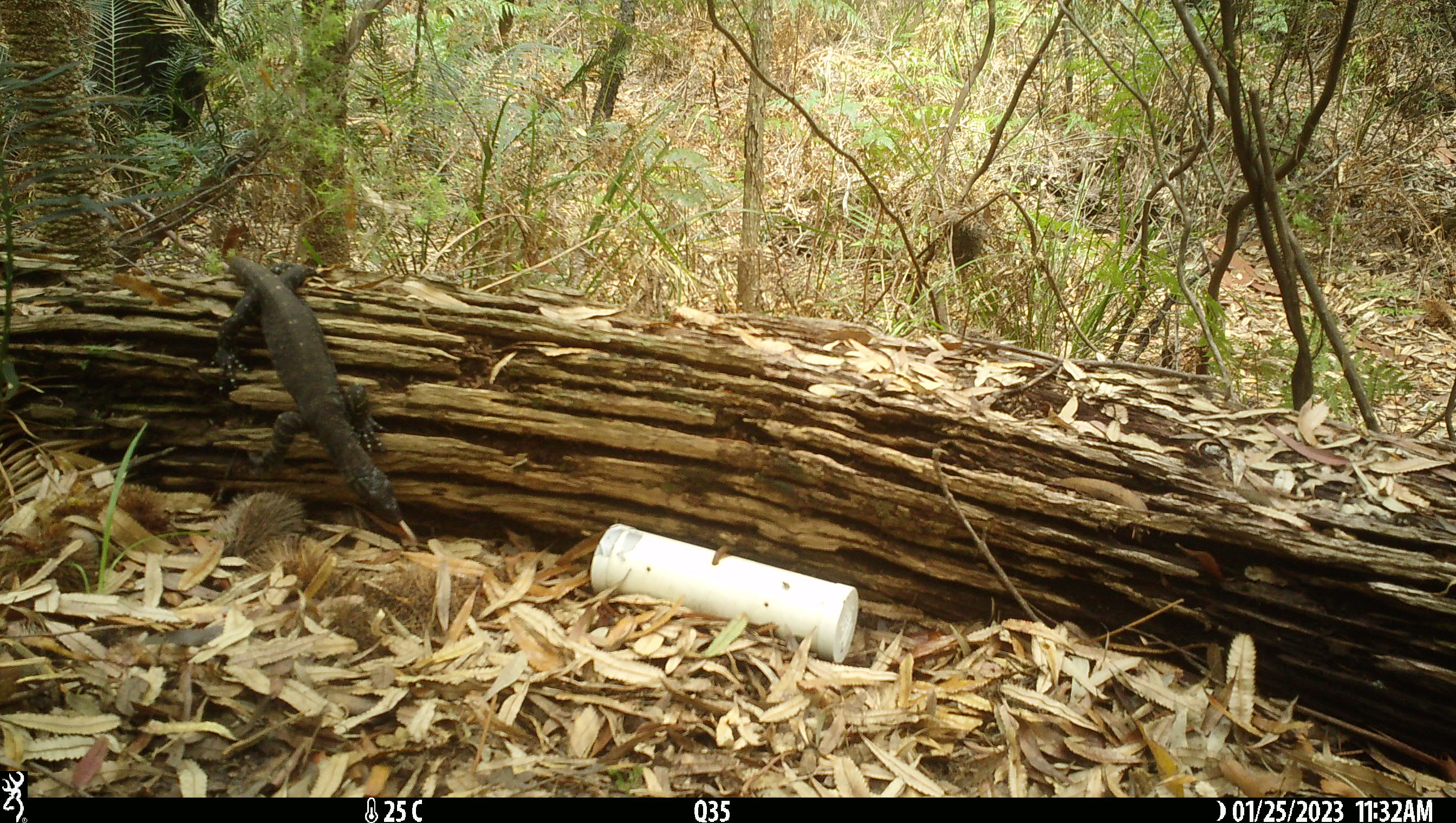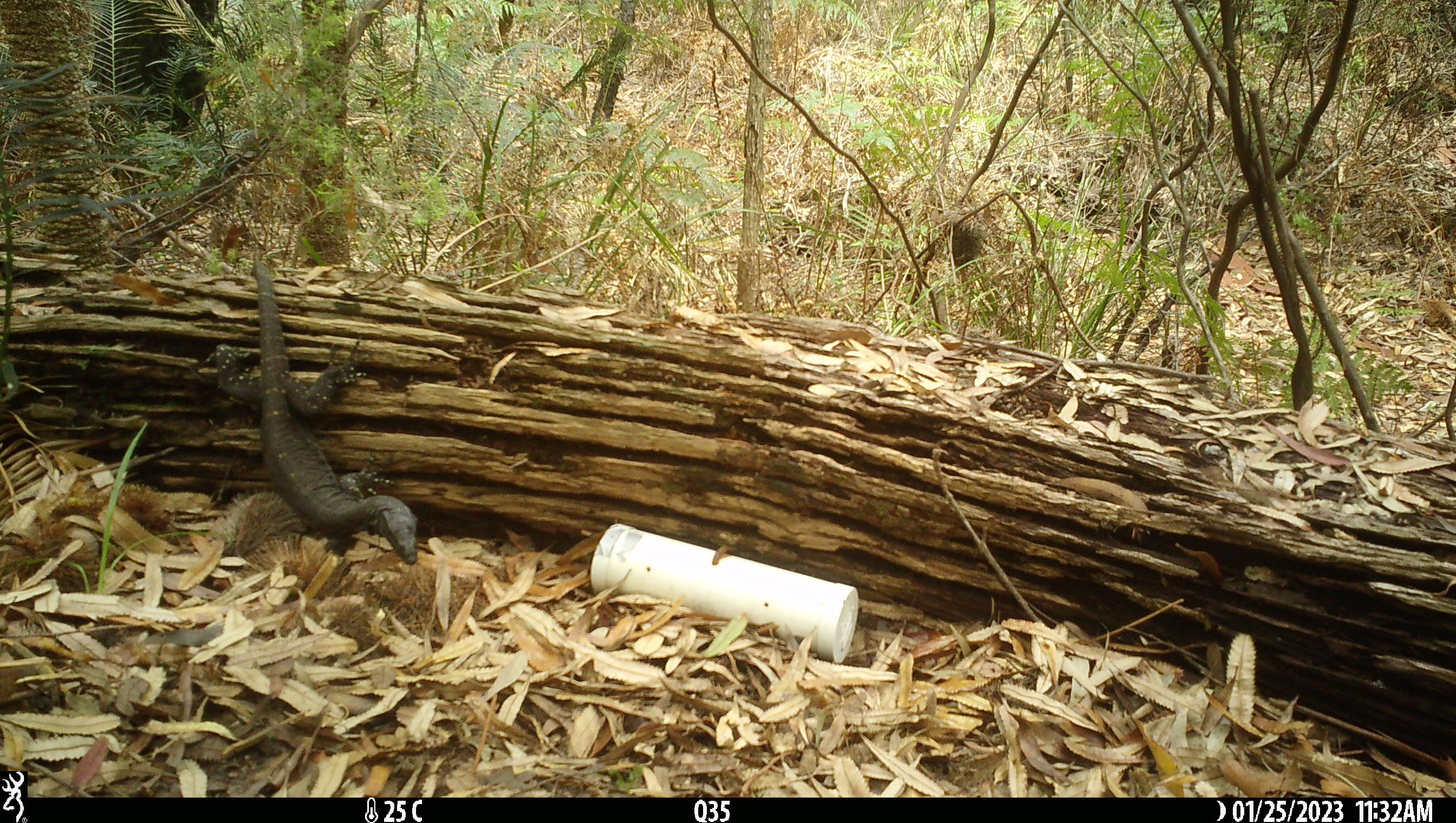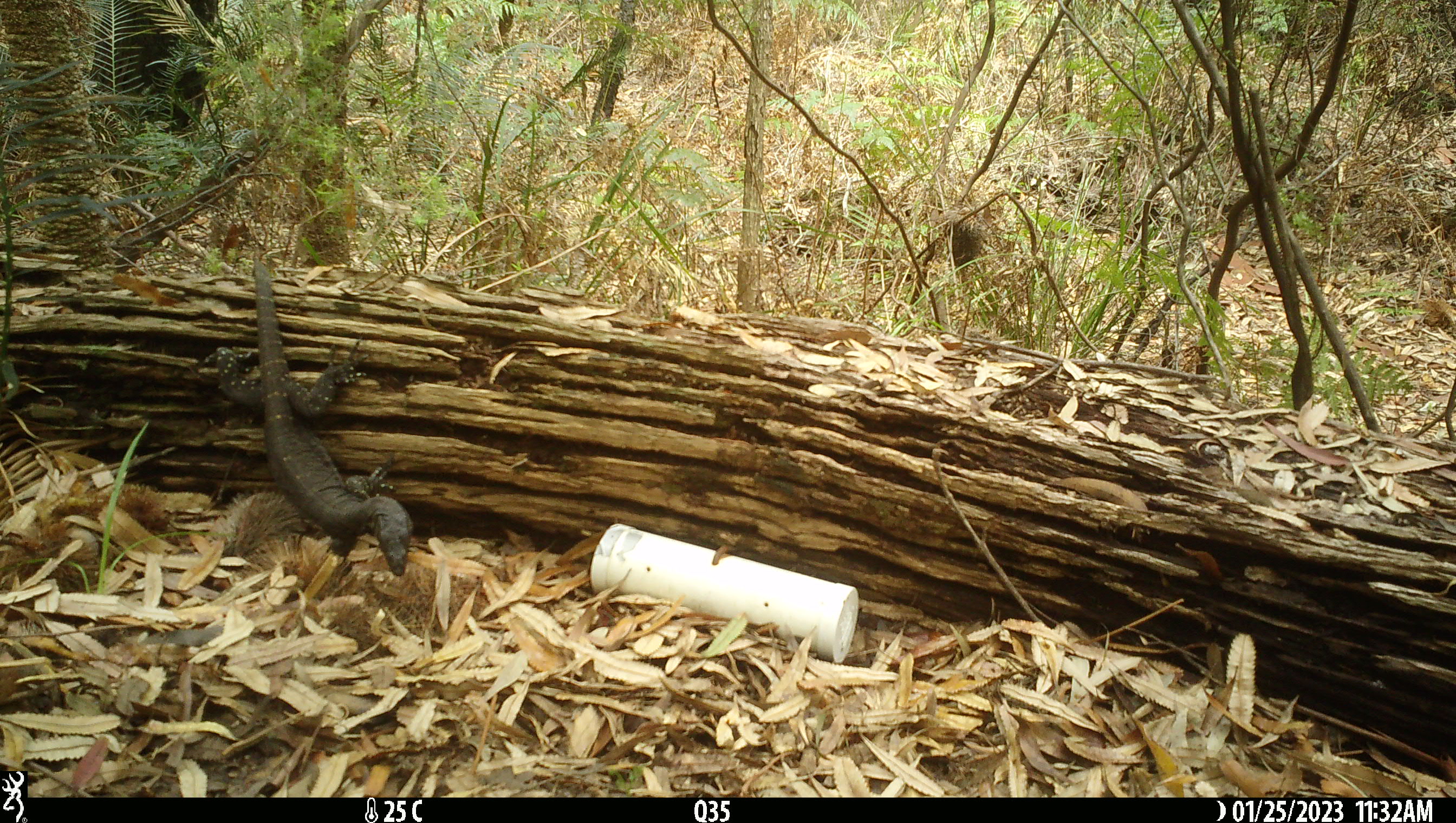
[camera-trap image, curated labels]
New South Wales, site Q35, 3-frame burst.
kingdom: Animalia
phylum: Chordata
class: Reptilia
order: Squamata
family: Varanidae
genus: Varanus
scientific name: Varanus varius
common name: lace monitor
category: goanna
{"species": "goanna (lace monitor) (Varanus varius)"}